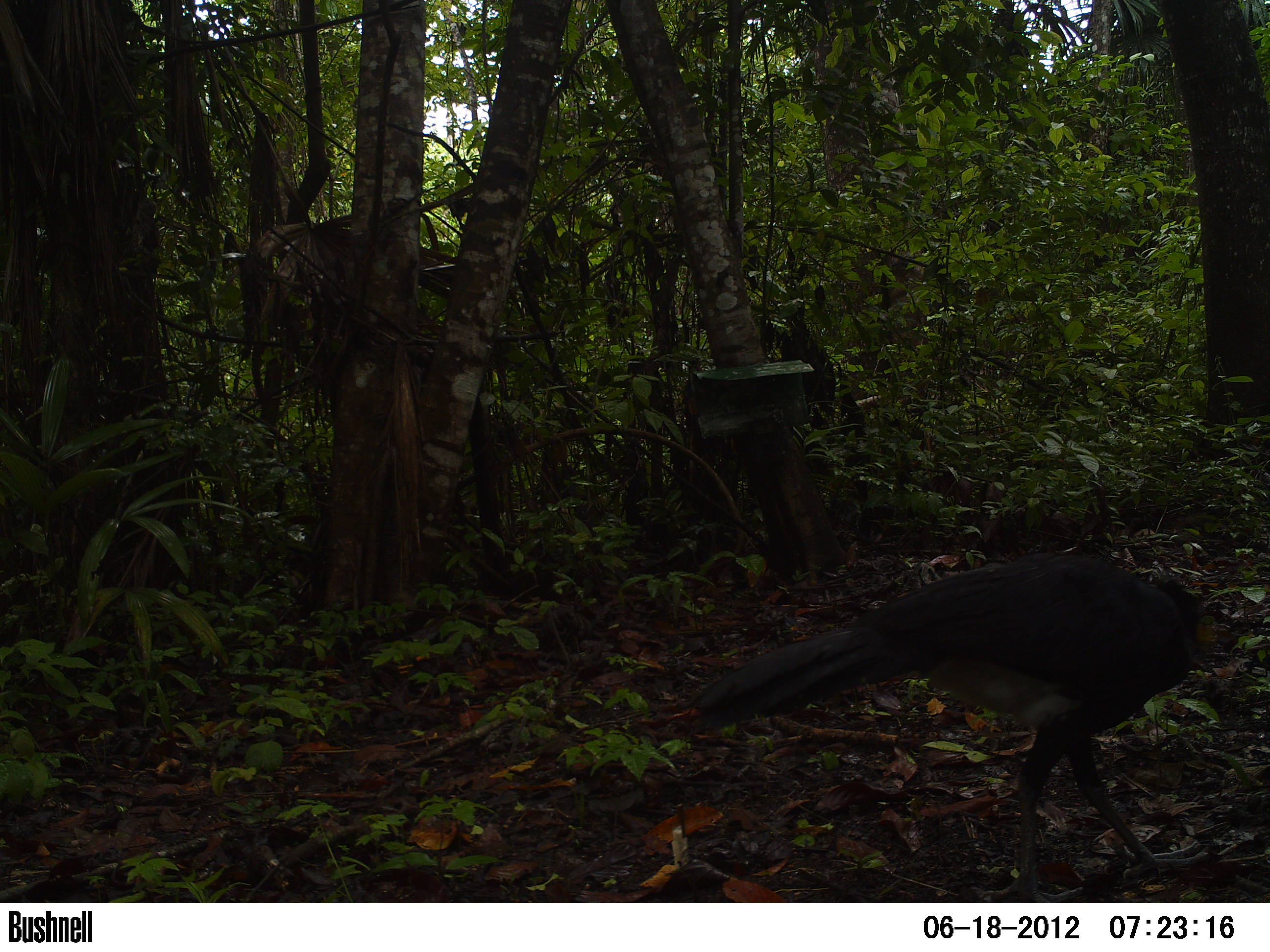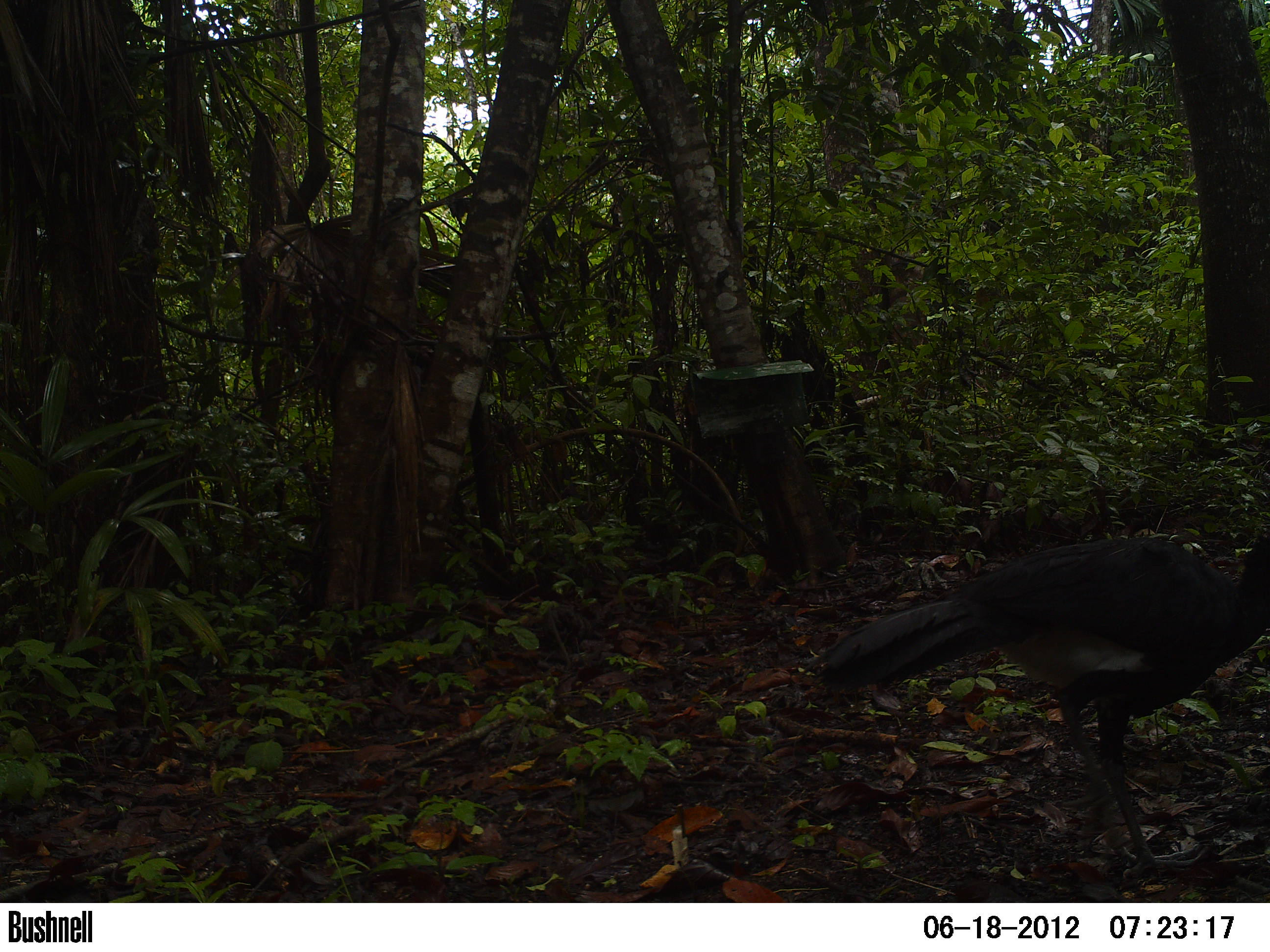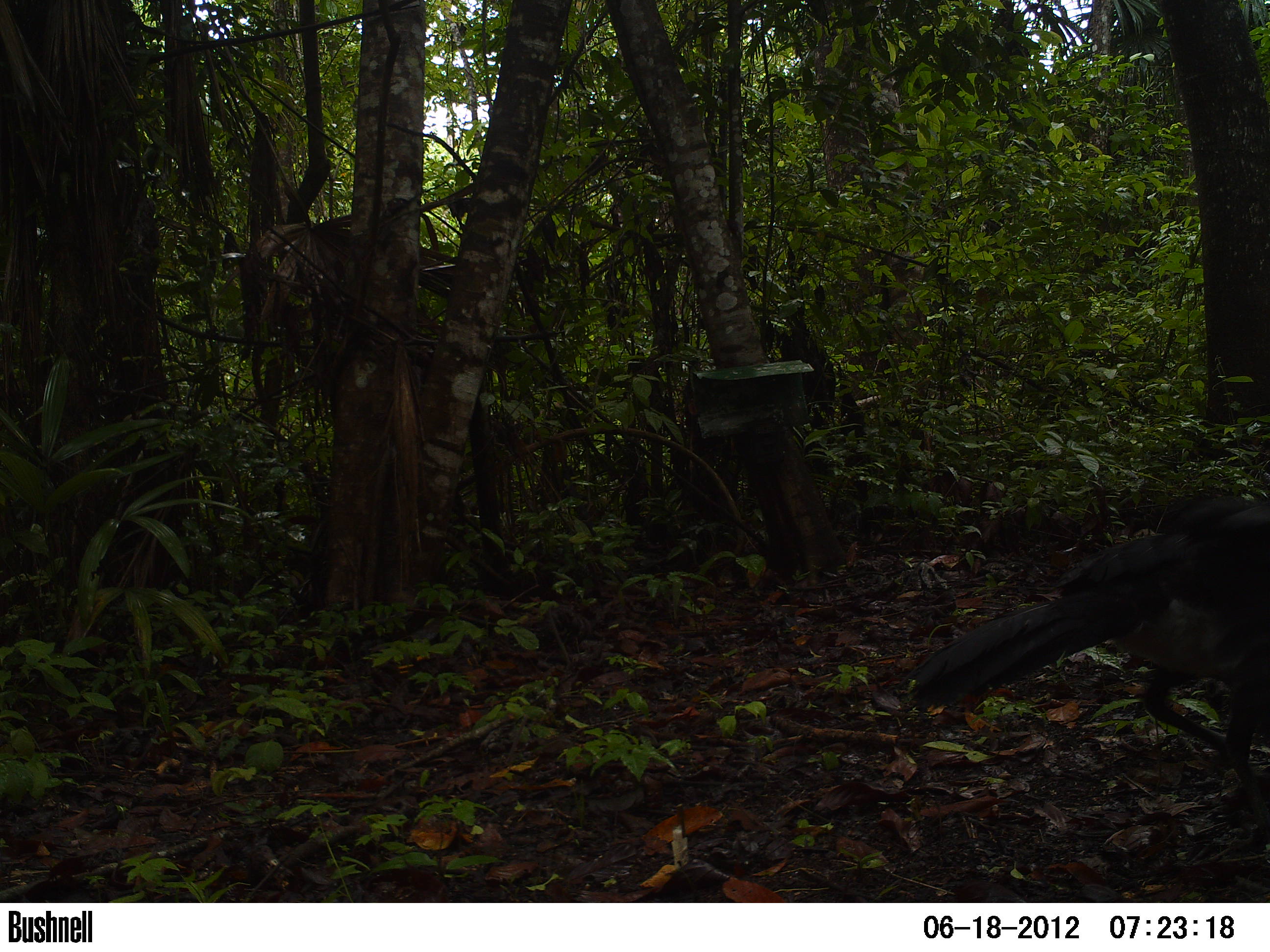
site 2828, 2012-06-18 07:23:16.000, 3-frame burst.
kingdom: Animalia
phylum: Chordata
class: Aves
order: Galliformes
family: Cracidae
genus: Crax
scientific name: Crax rubra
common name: great curassow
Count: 1.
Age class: adult.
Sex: male.